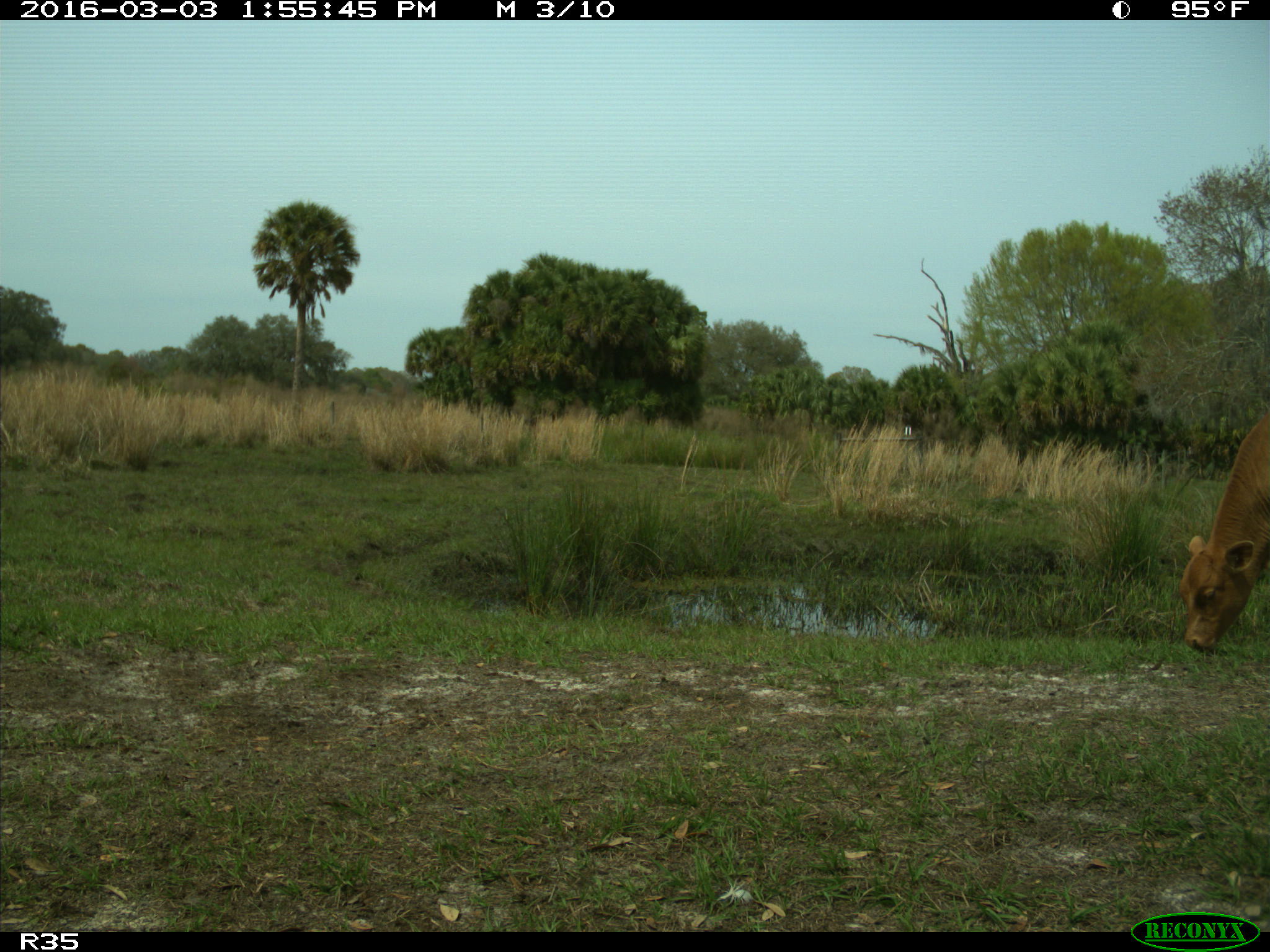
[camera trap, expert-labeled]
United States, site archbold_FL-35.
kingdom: Animalia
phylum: Chordata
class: Mammalia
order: Artiodactyla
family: Bovidae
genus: Bos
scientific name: Bos taurus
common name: domestic cow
Bos taurus (domestic cow).